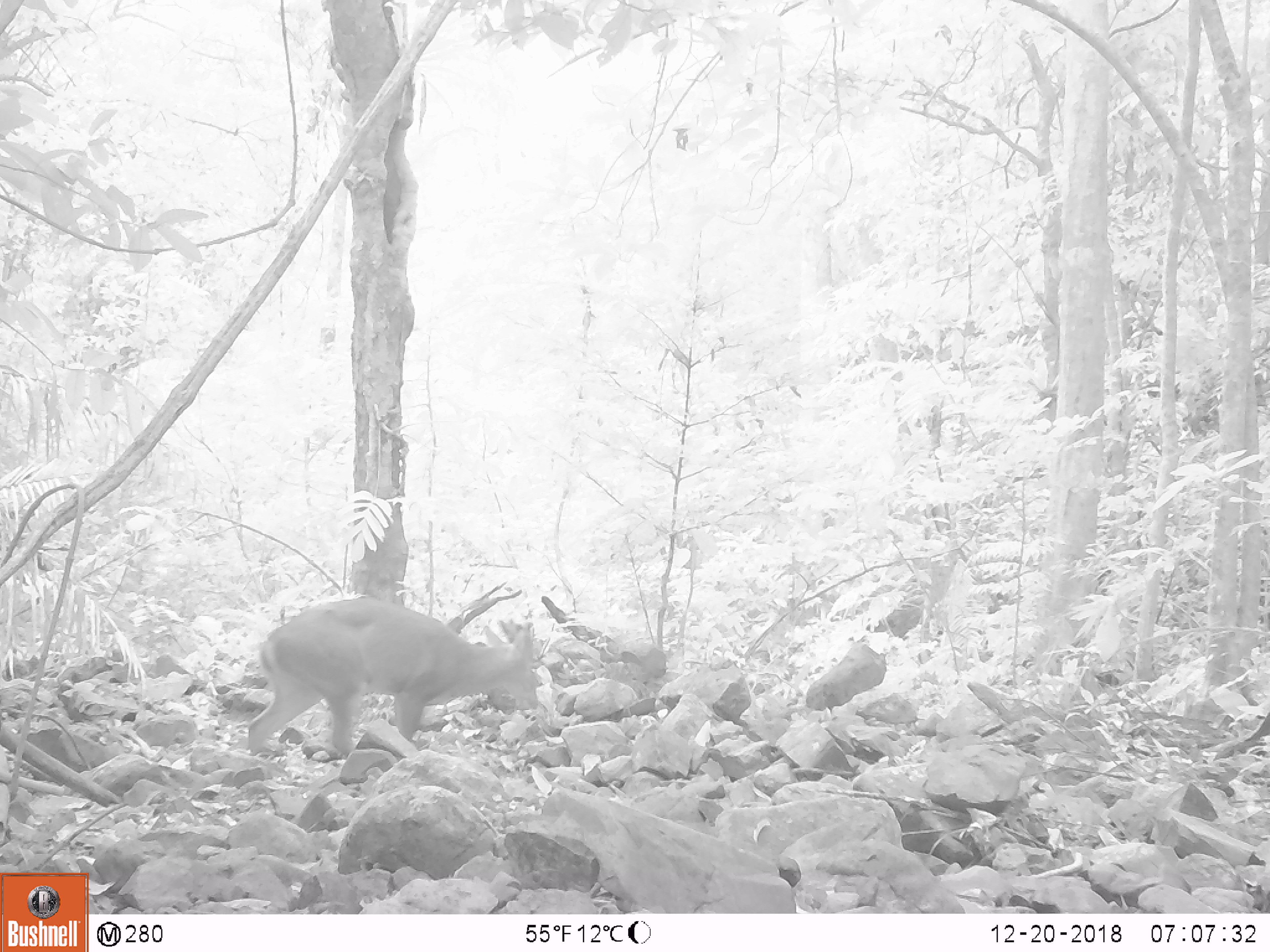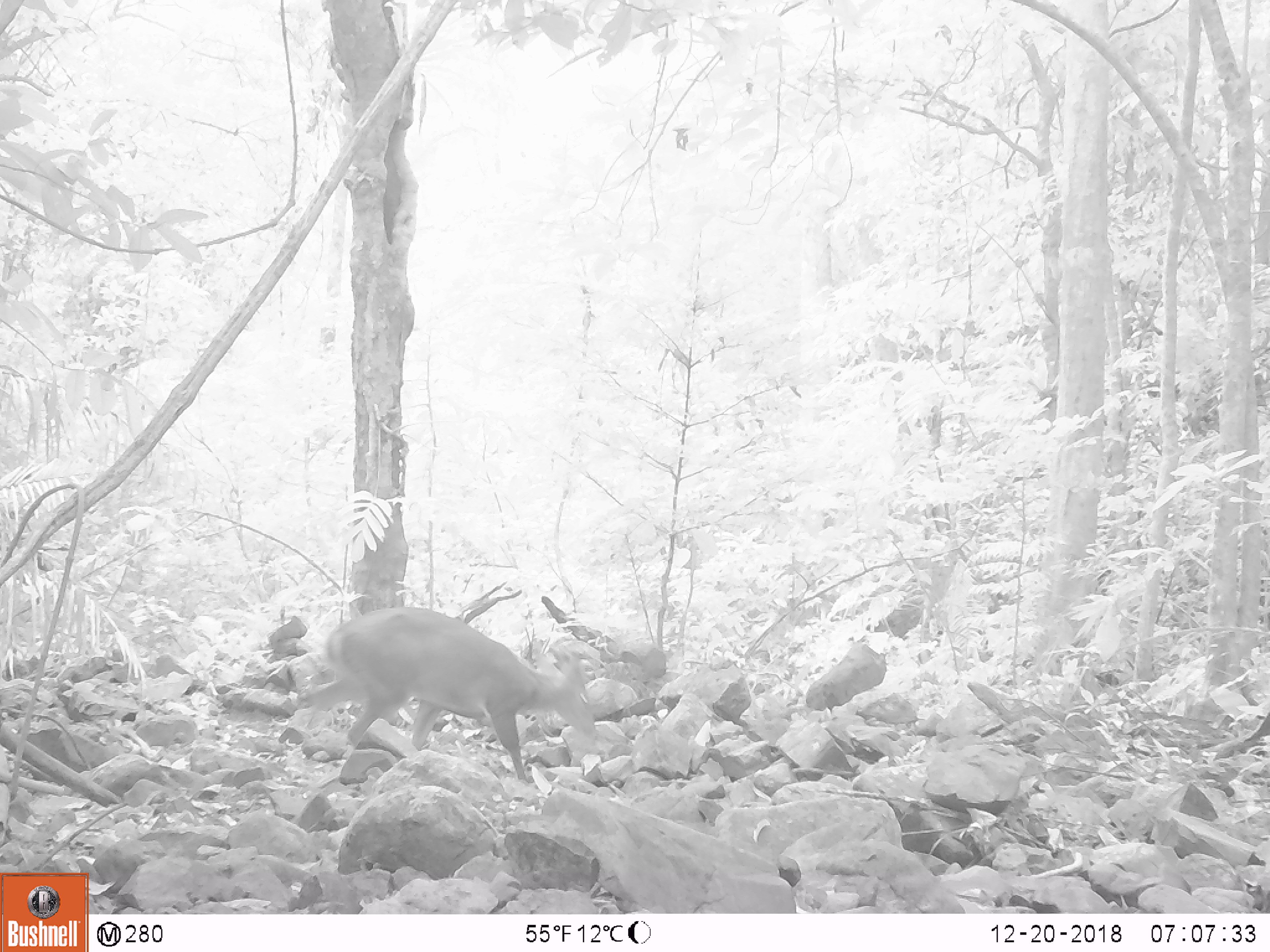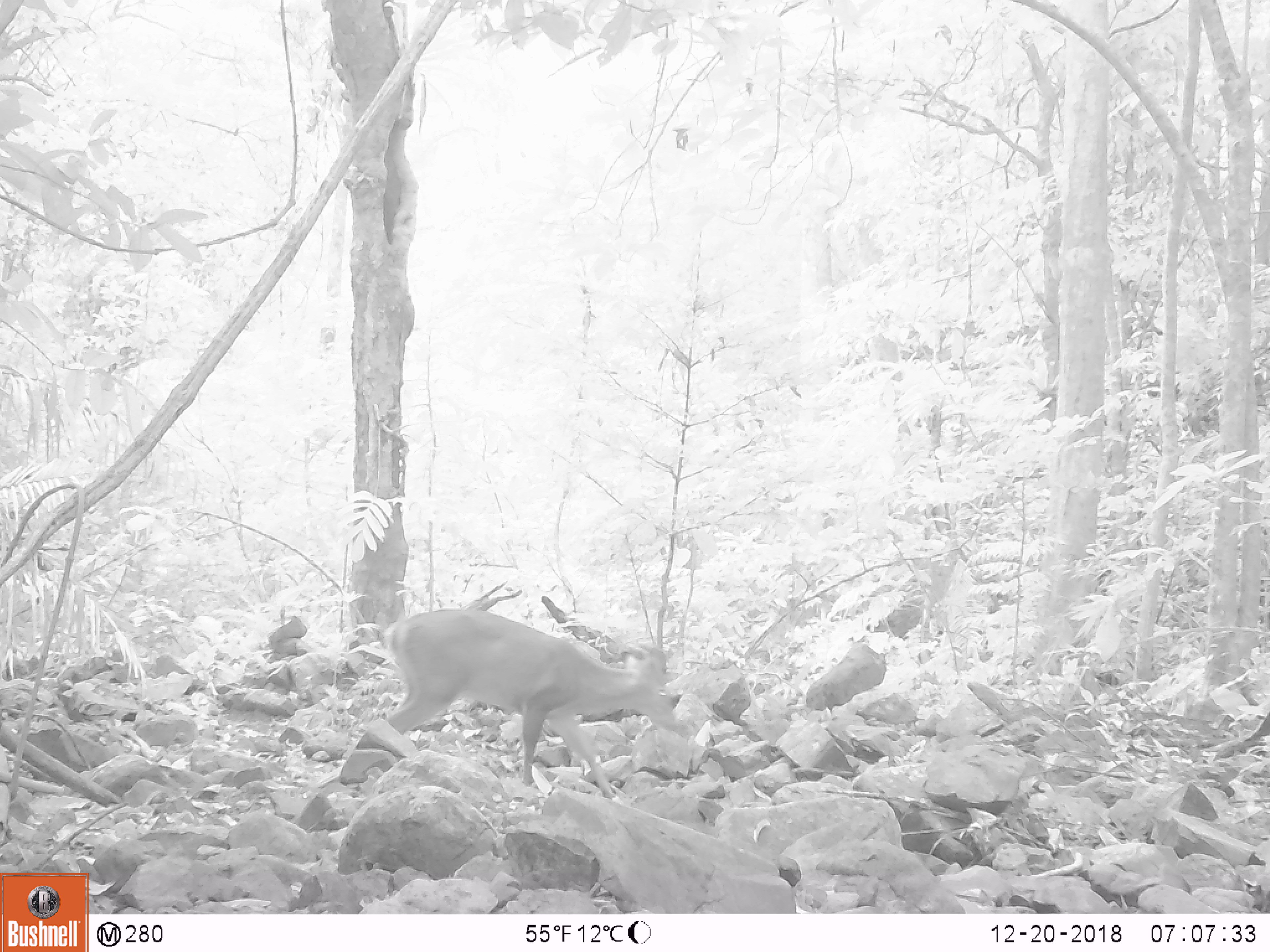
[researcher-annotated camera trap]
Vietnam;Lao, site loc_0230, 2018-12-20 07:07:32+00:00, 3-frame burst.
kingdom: Animalia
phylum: Chordata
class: Mammalia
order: Artiodactyla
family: Cervidae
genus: Muntiacus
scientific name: Muntiacus vuquangensis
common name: large-antlered muntjac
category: large antlered muntjac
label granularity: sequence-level